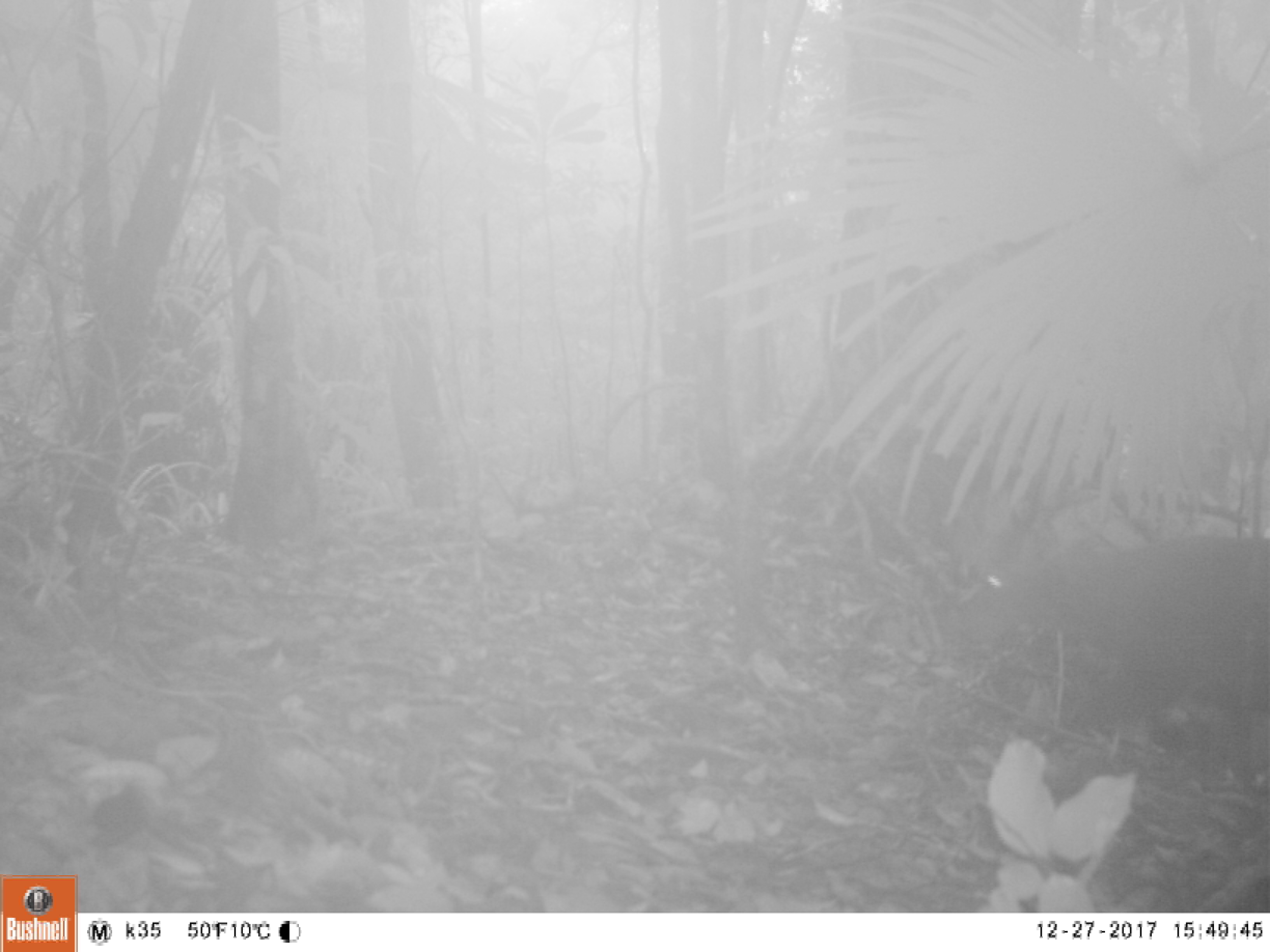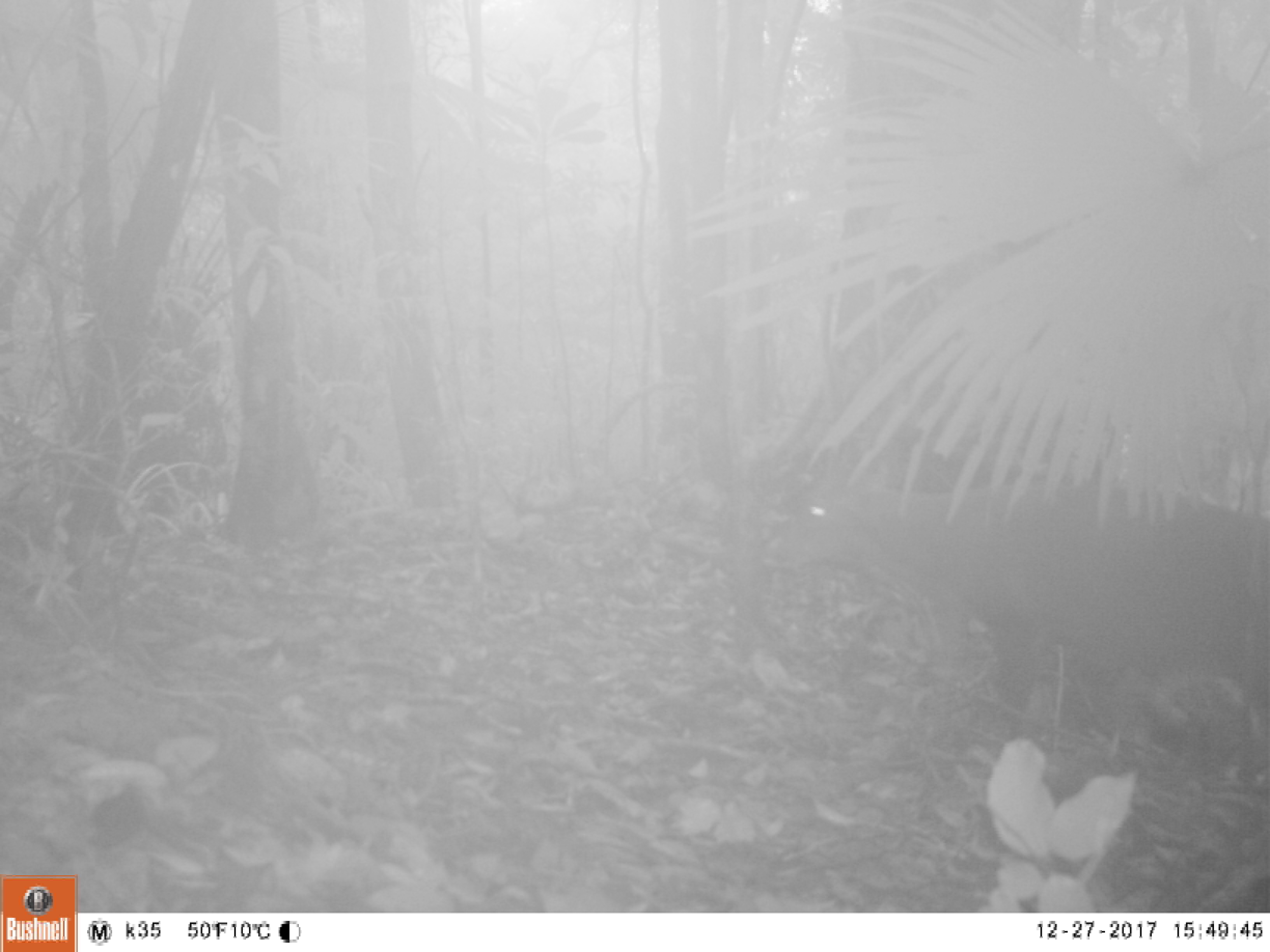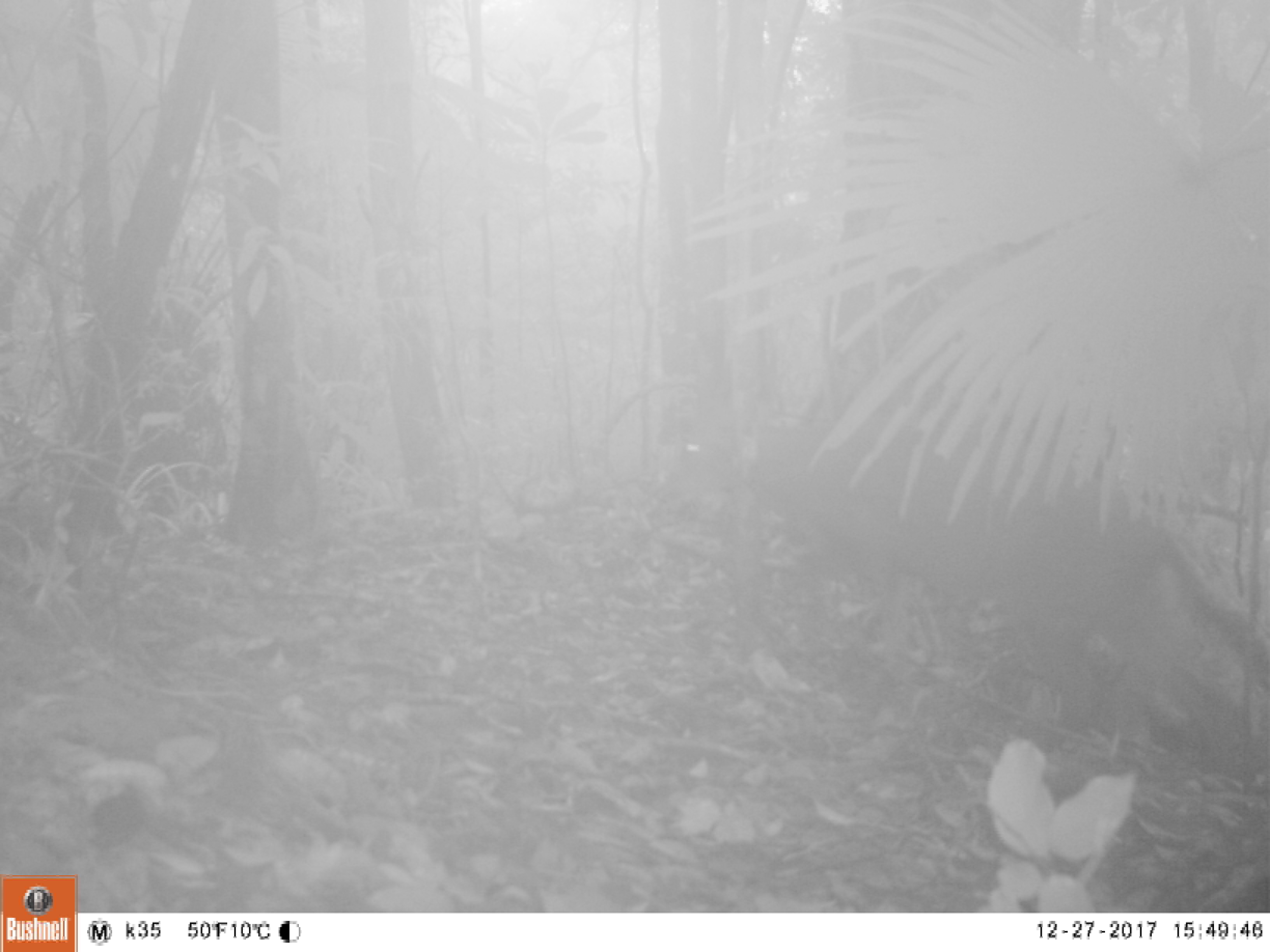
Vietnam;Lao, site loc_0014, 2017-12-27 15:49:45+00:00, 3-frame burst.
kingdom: Animalia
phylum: Chordata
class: Mammalia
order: Artiodactyla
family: Cervidae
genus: Muntiacus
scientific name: Muntiacus vuquangensis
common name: large-antlered muntjac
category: large antlered muntjac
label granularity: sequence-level